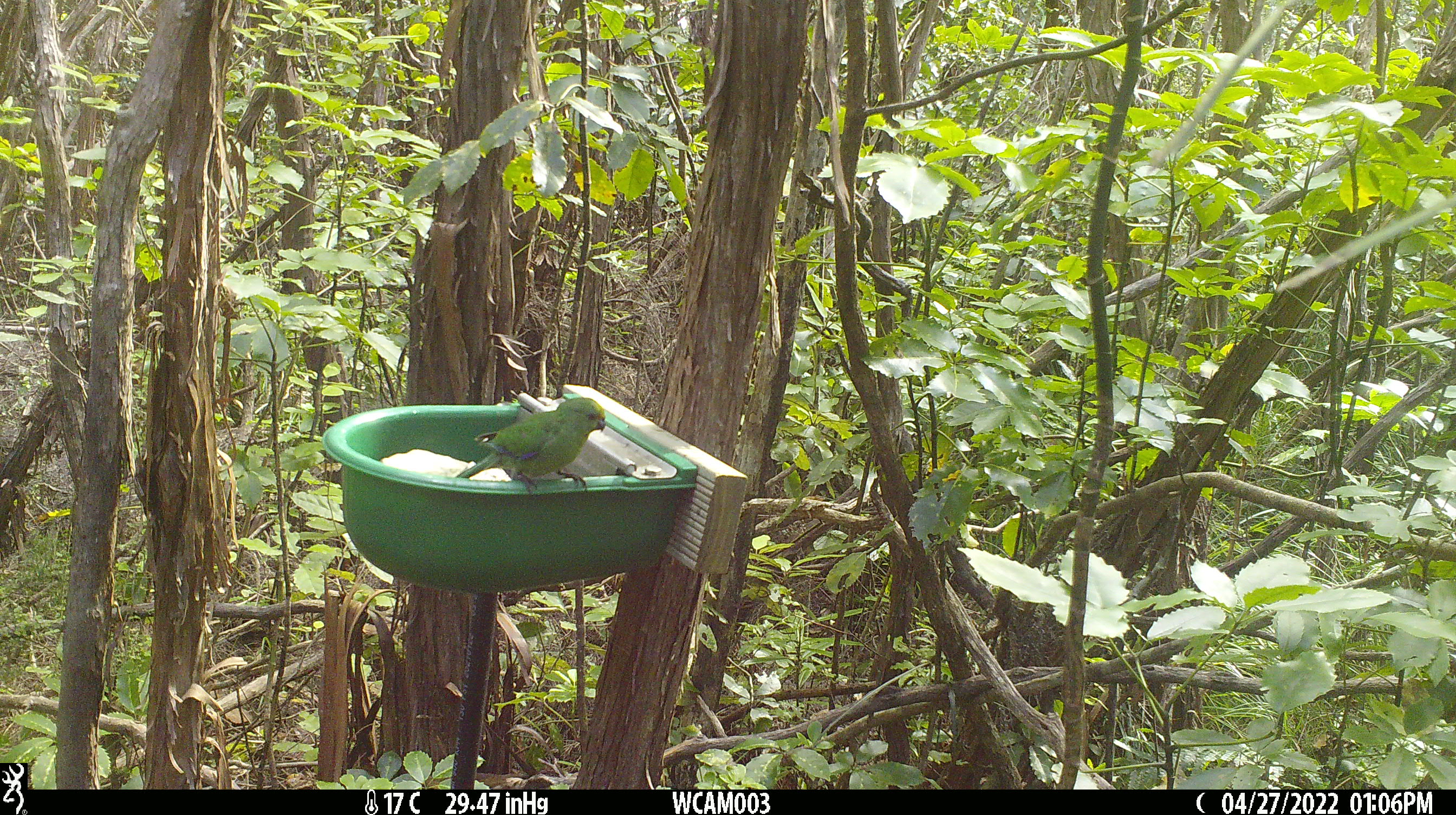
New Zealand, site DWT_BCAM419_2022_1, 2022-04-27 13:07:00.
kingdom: Animalia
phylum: Chordata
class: Aves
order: Psittaciformes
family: Psittaculidae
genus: Cyanoramphus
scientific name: Cyanoramphus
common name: parakeet